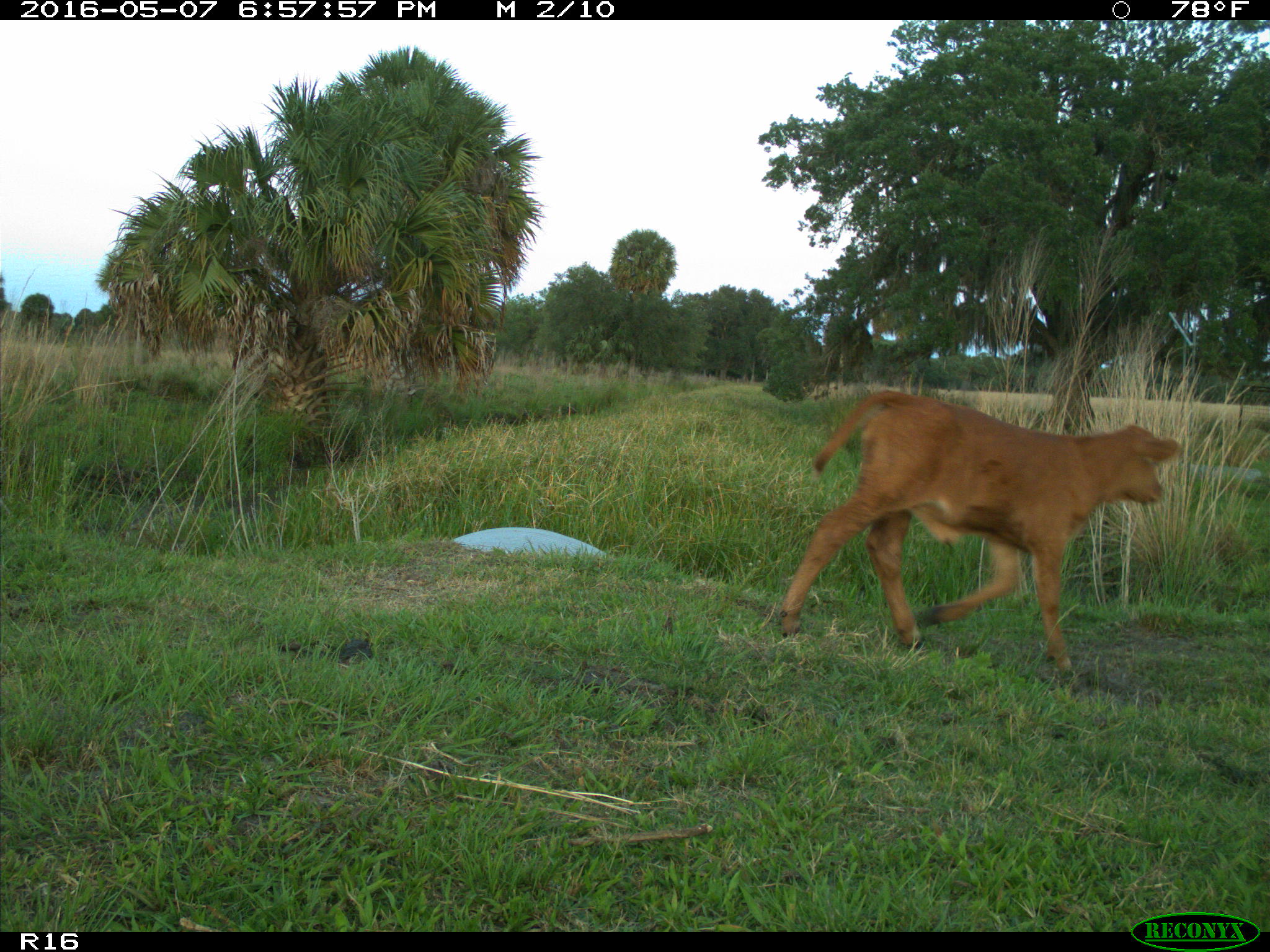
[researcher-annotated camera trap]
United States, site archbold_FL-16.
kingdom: Animalia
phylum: Chordata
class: Mammalia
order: Artiodactyla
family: Bovidae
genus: Bos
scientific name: Bos taurus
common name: domestic cow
Bos taurus (domestic cow).